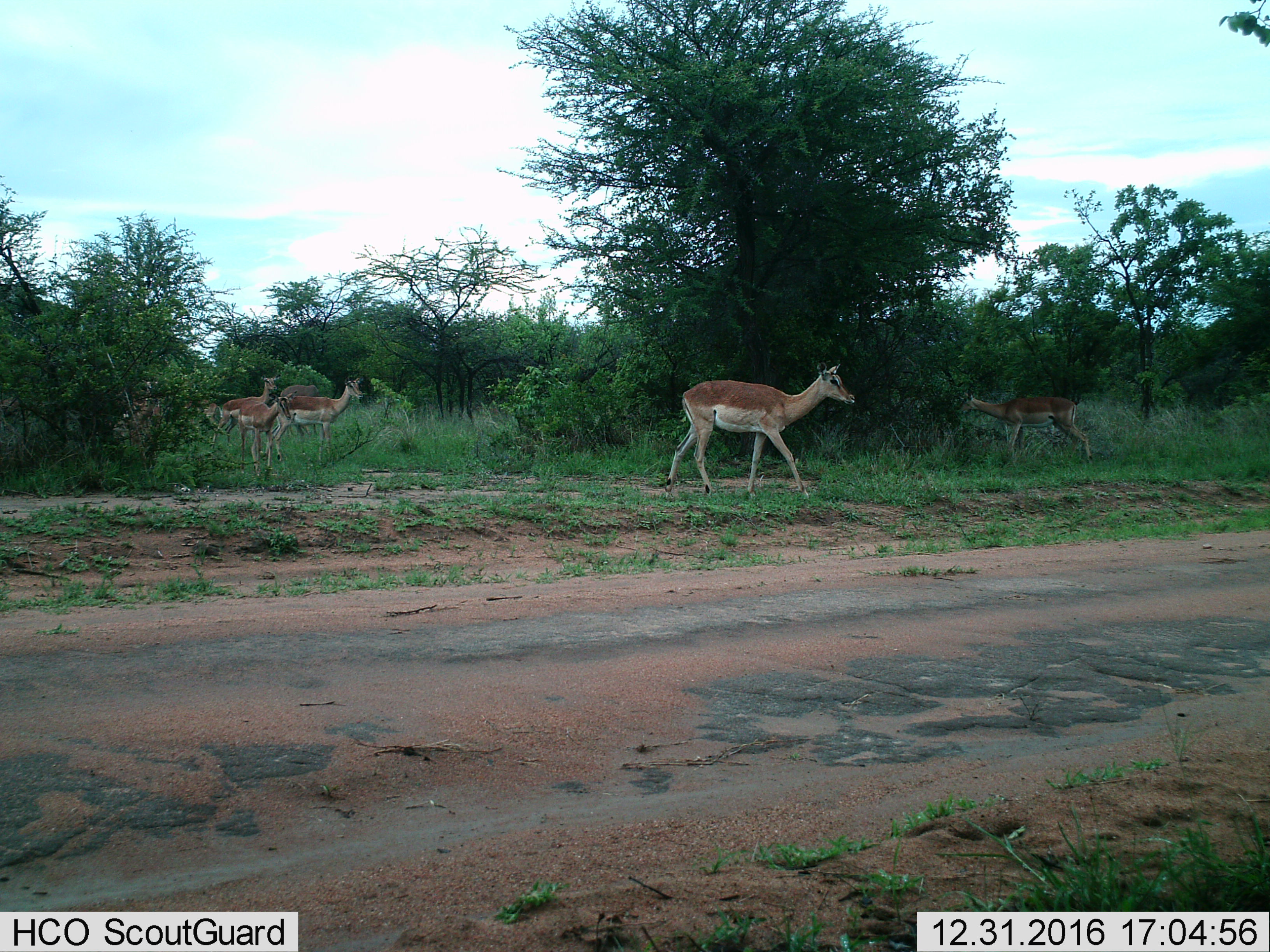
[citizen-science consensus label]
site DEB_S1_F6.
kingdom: Animalia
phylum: Chordata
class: Mammalia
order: Artiodactyla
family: Bovidae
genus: Aepyceros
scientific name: Aepyceros melampus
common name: impala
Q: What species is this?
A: Impala (Aepyceros melampus).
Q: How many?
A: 7.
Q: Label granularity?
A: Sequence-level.